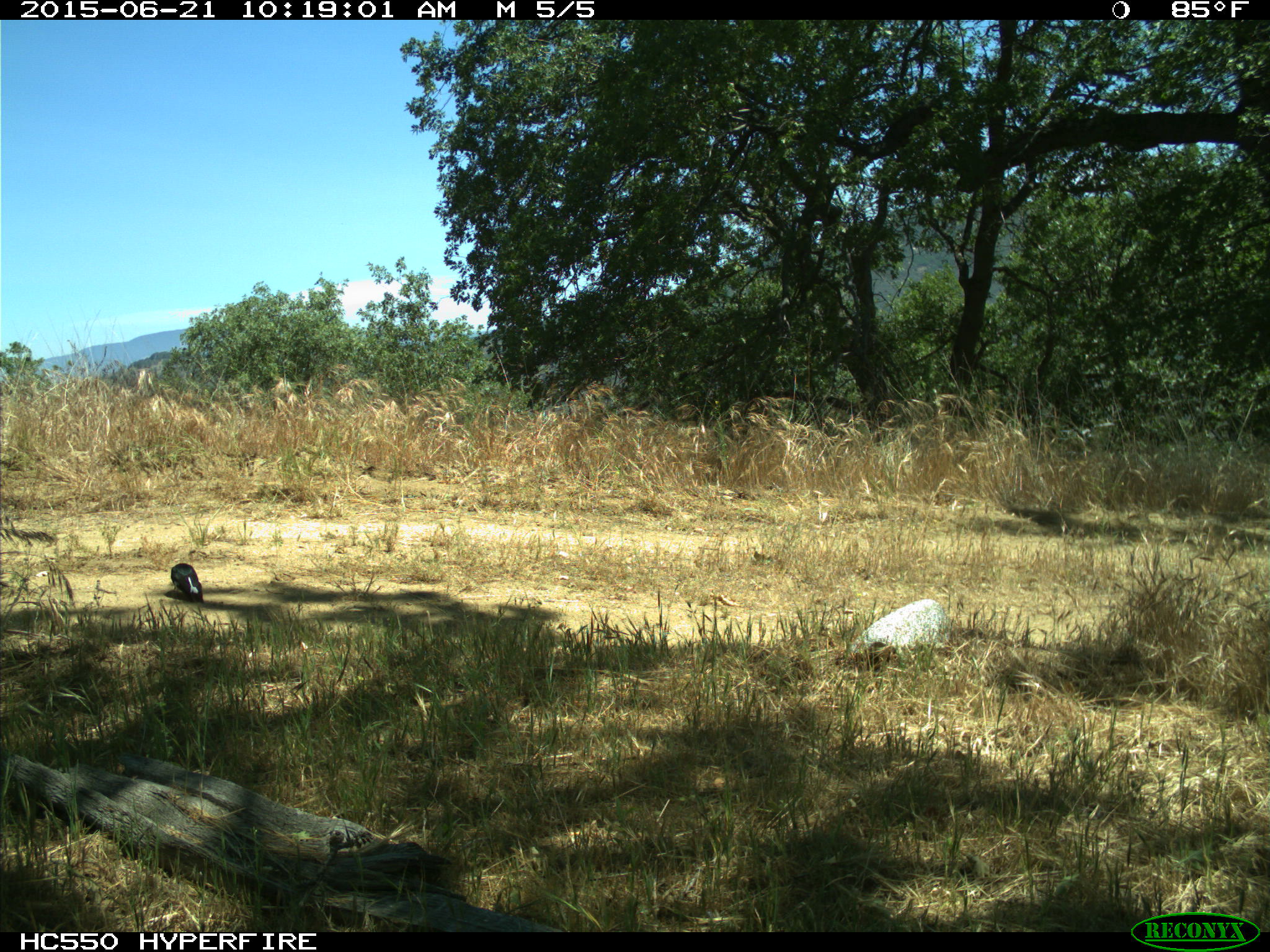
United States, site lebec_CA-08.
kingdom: Animalia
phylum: Chordata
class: Aves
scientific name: Aves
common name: birds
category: unidentified bird